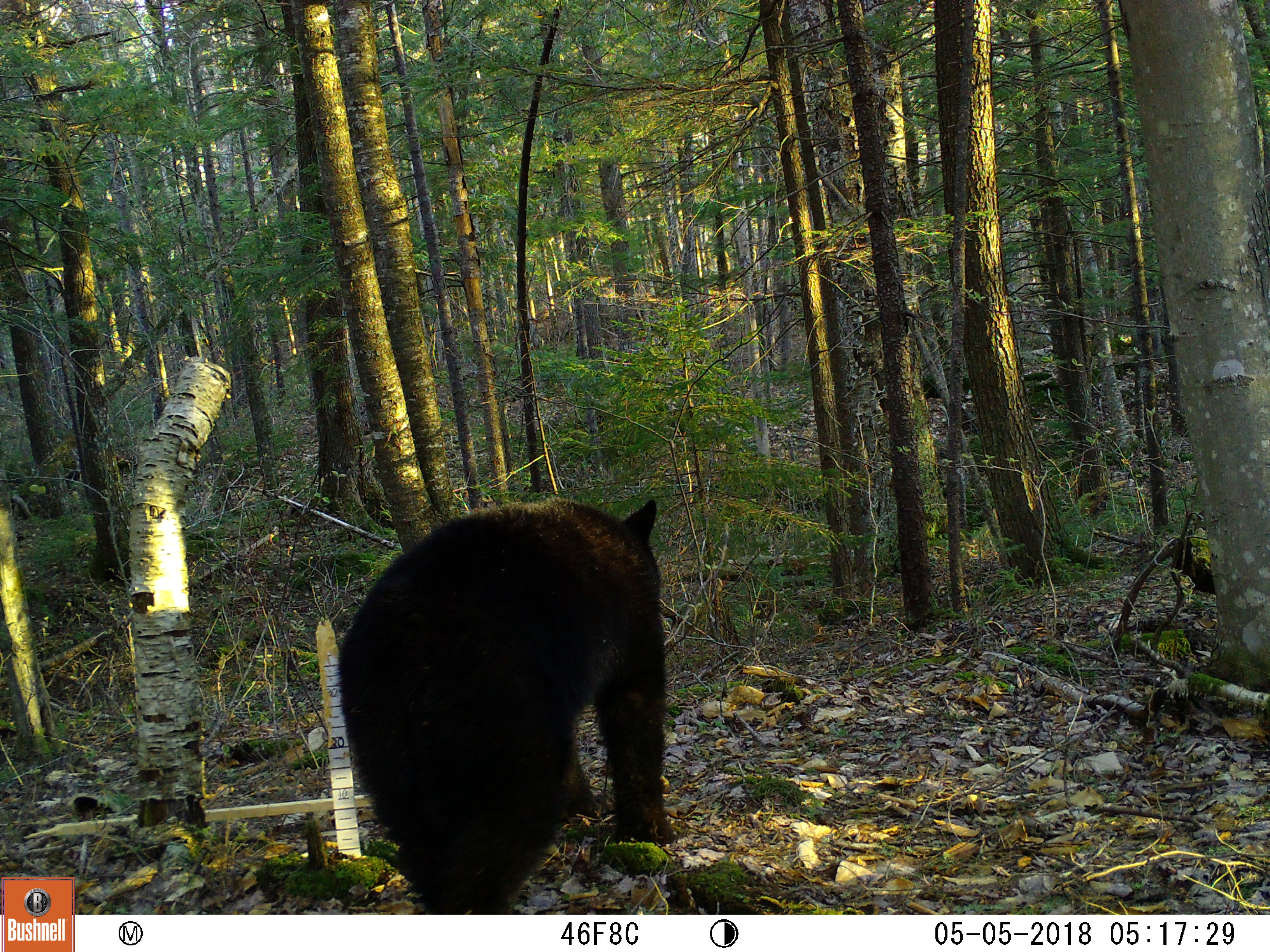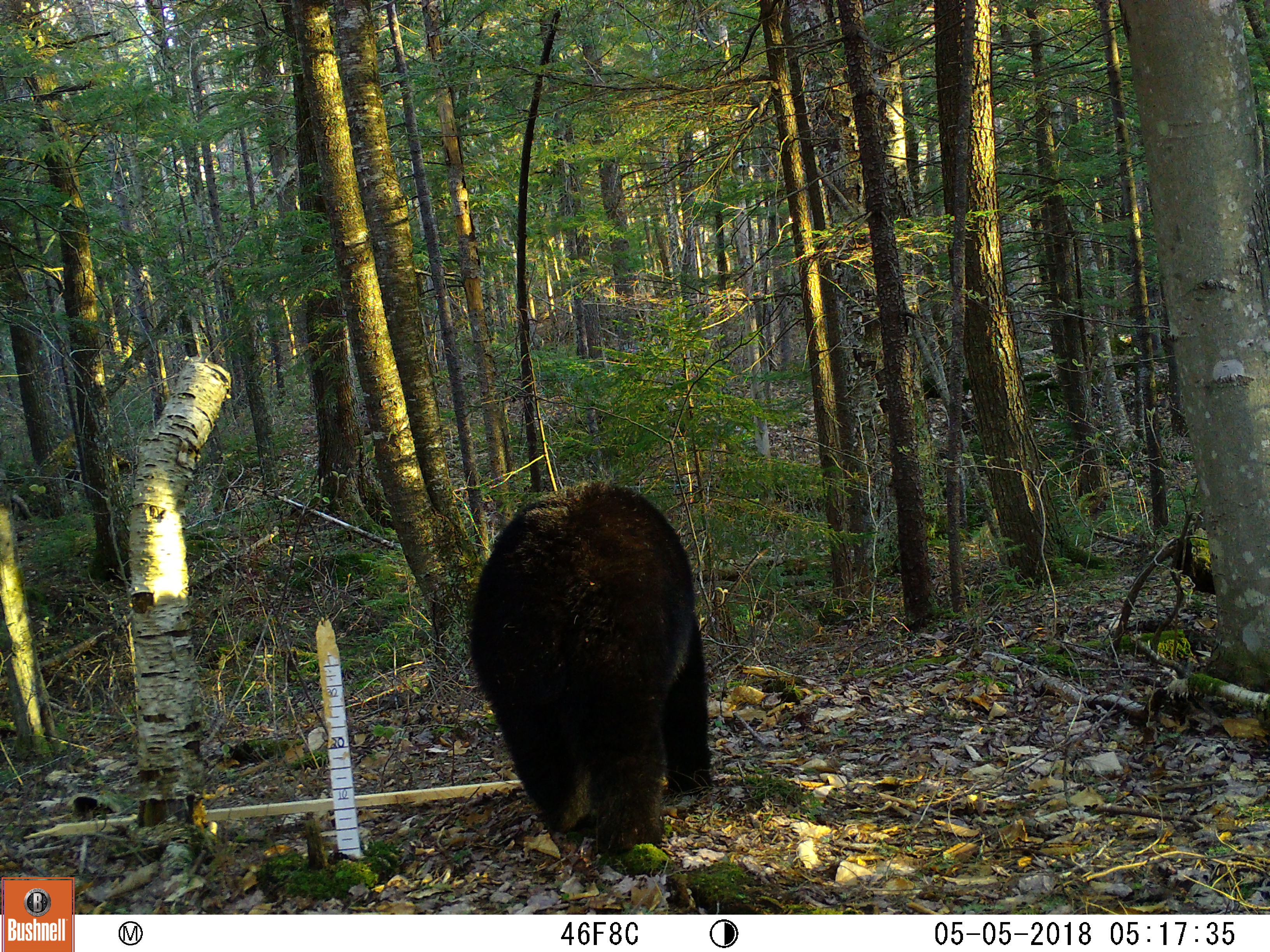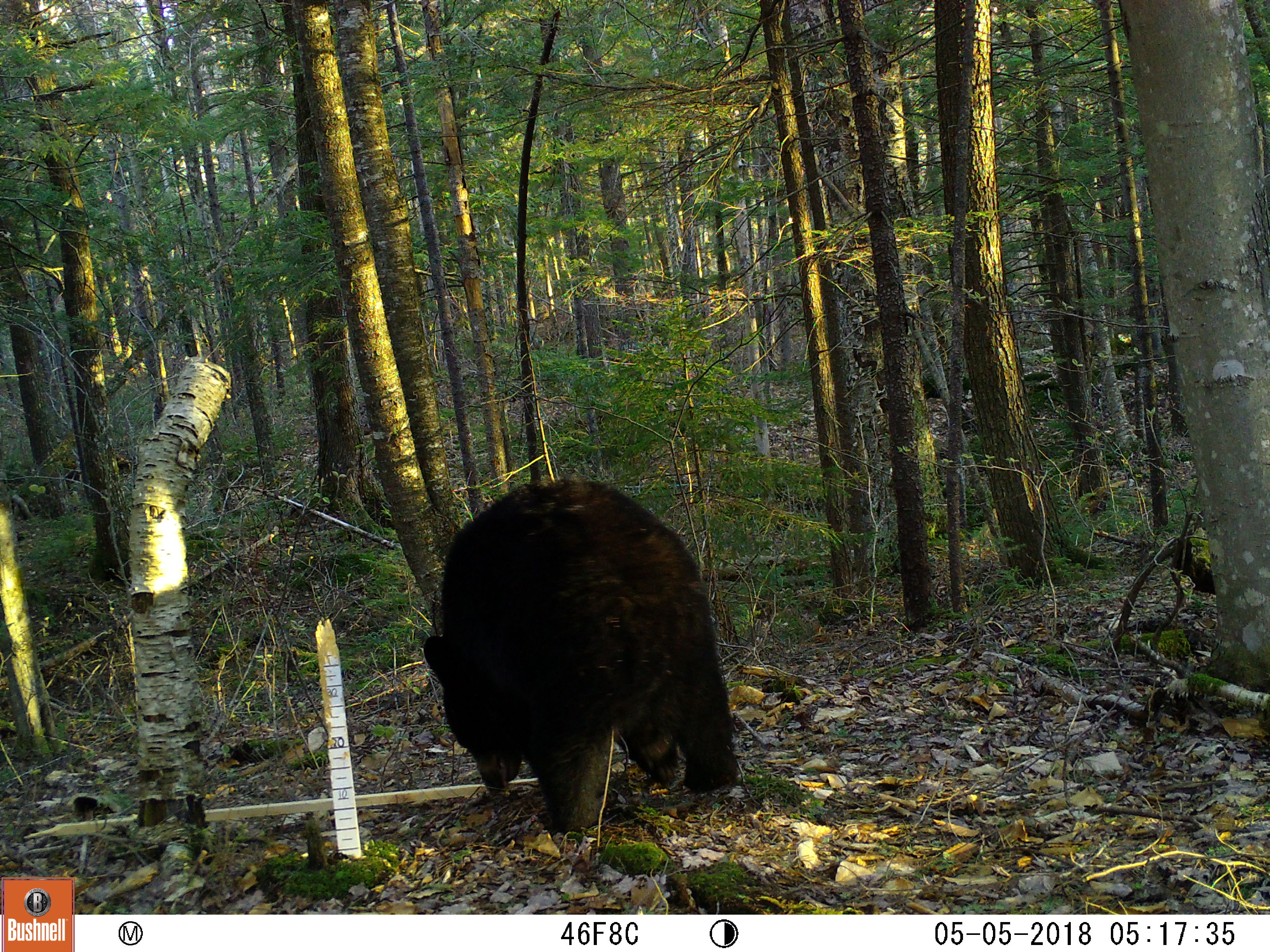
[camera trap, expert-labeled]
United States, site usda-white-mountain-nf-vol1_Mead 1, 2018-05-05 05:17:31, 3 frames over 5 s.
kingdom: Animalia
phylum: Chordata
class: Mammalia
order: Carnivora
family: Ursidae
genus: Ursus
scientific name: Ursus americanus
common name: black bear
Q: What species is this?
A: Black bear (Ursus americanus).